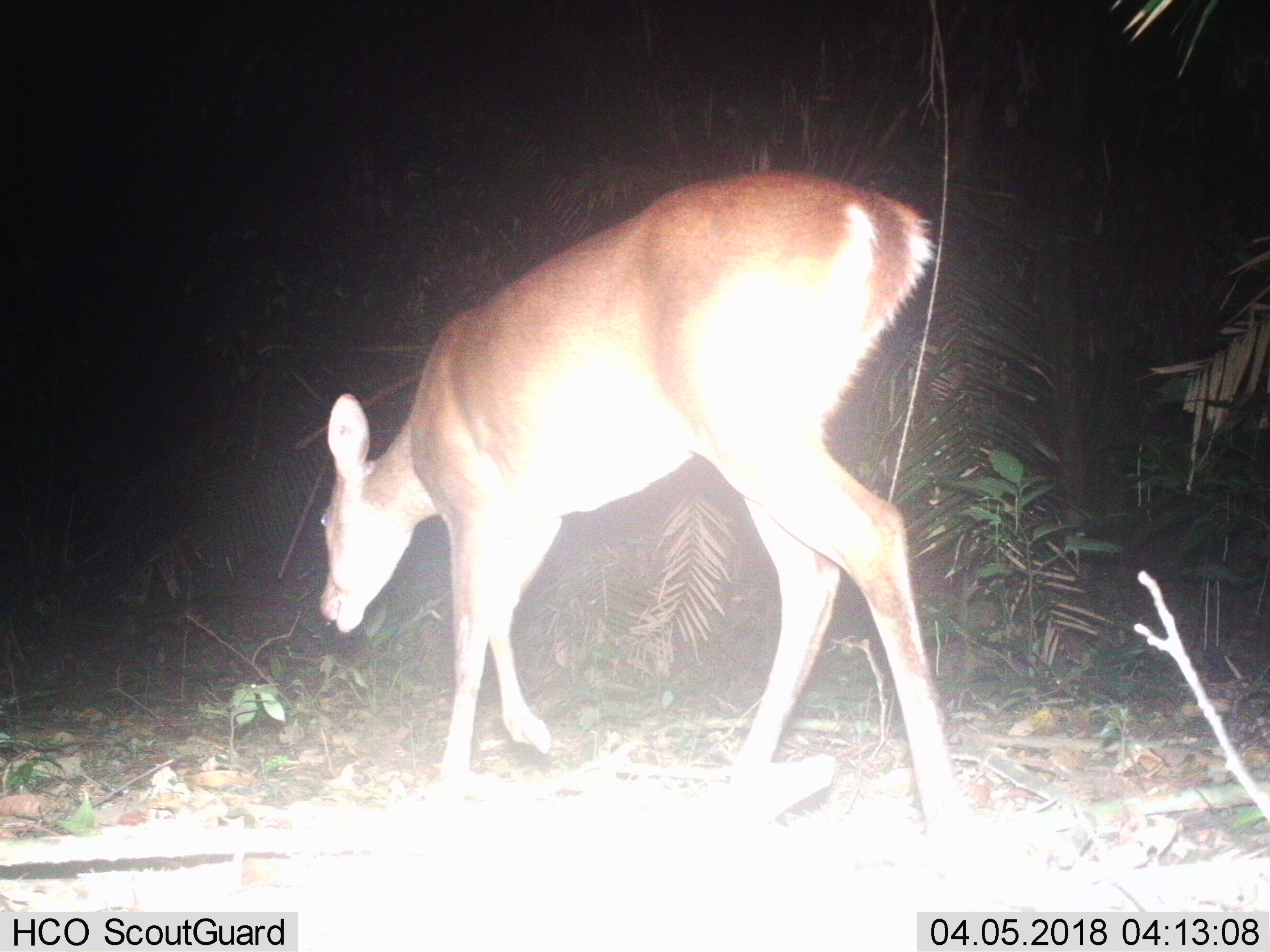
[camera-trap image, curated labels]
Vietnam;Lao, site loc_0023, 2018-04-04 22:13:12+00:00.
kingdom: Animalia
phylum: Chordata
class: Mammalia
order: Artiodactyla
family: Cervidae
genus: Muntiacus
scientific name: Muntiacus vuquangensis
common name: large-antlered muntjac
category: large antlered muntjac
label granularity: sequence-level